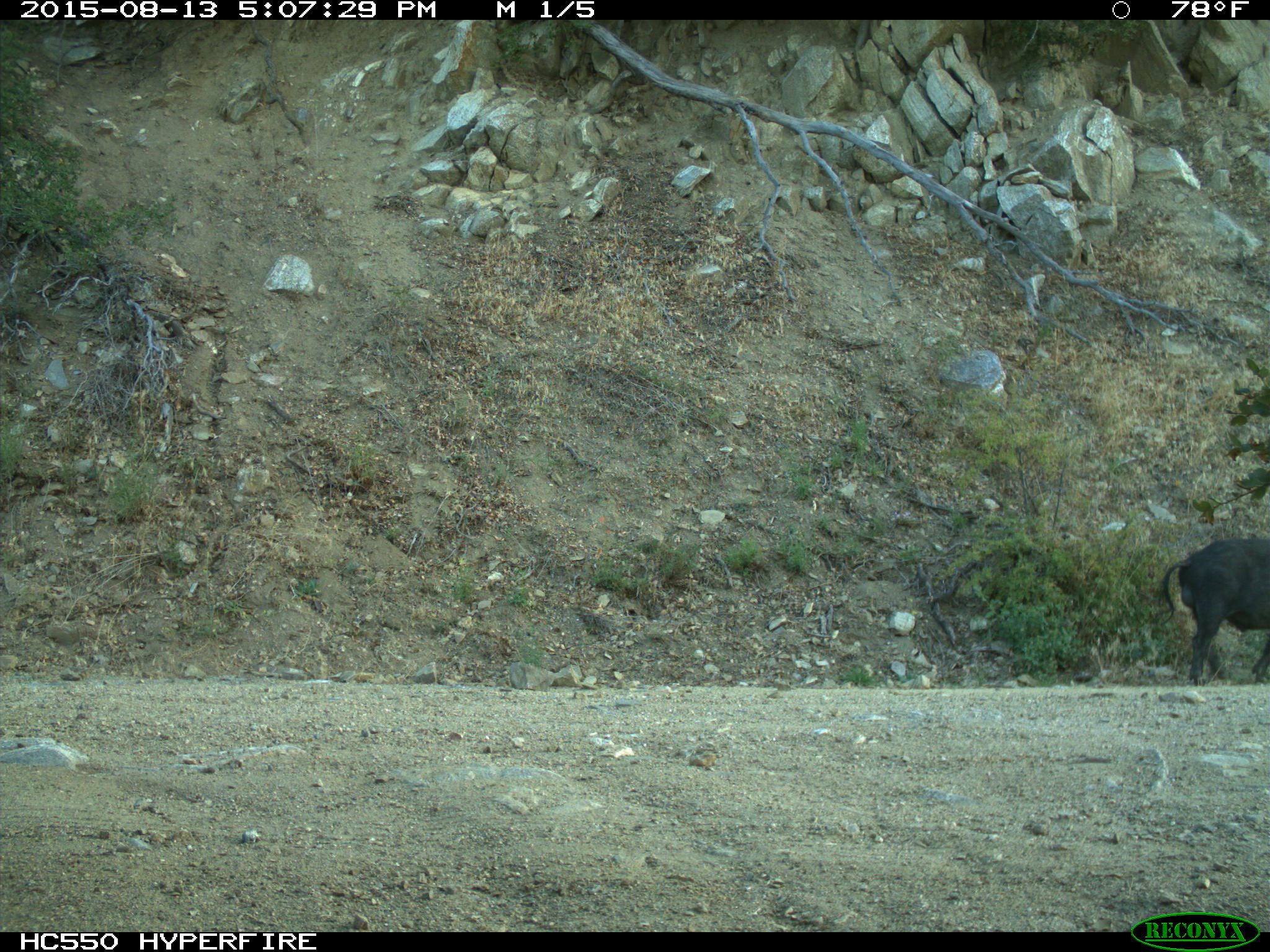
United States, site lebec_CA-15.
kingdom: Animalia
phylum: Chordata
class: Mammalia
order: Artiodactyla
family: Suidae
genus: Sus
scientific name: Sus scrofa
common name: wild boar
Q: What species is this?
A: Sus scrofa (wild boar).